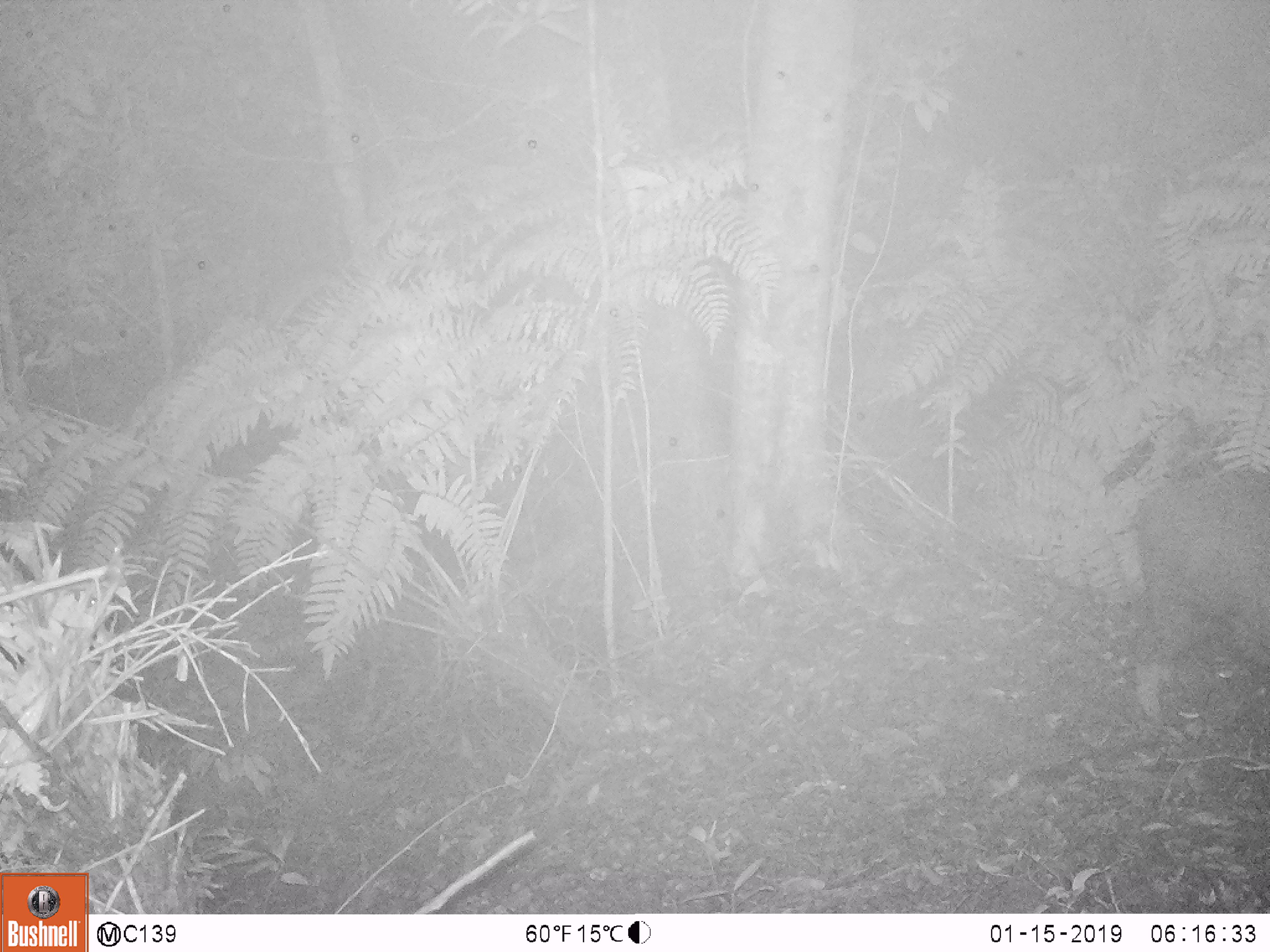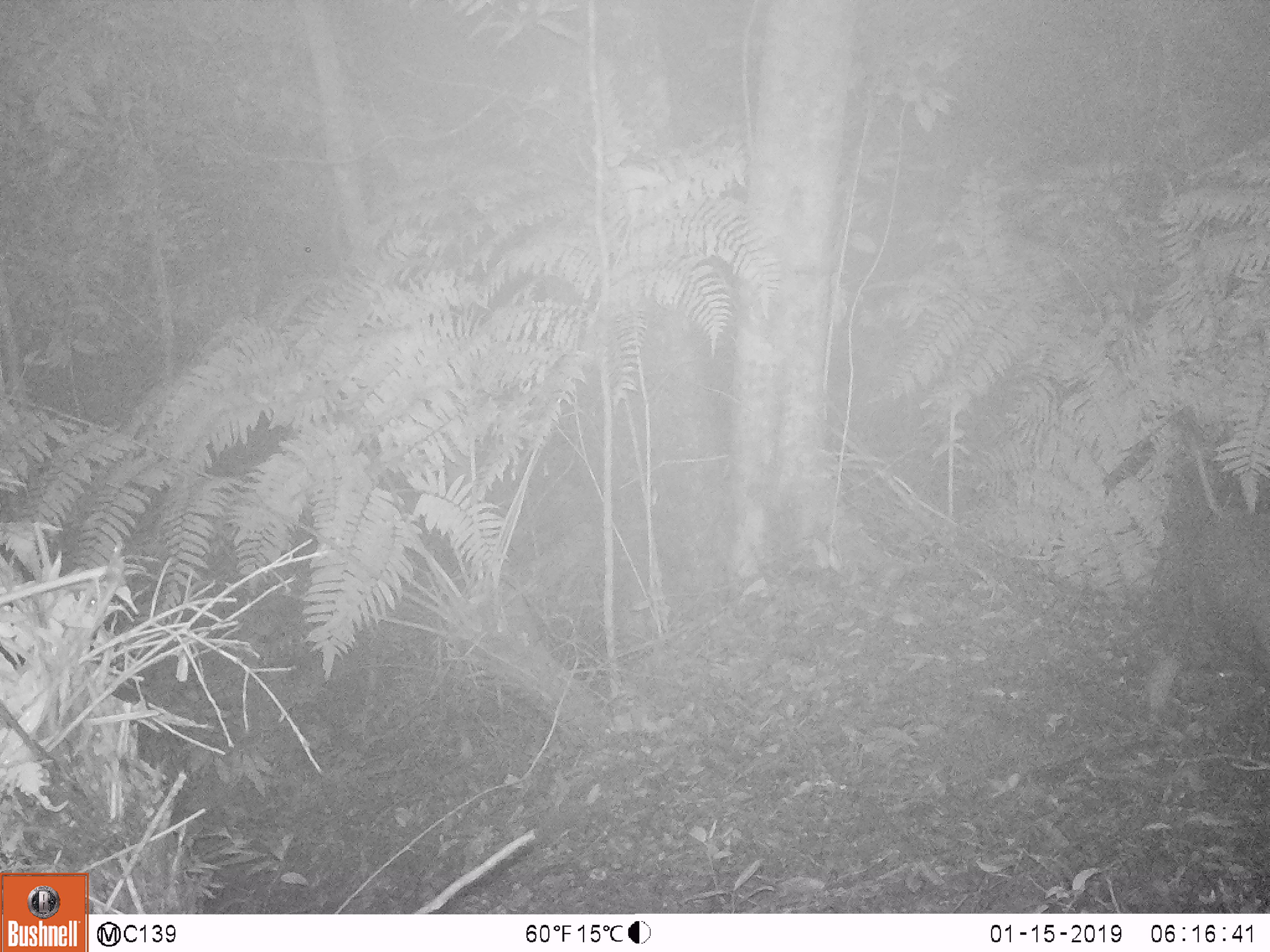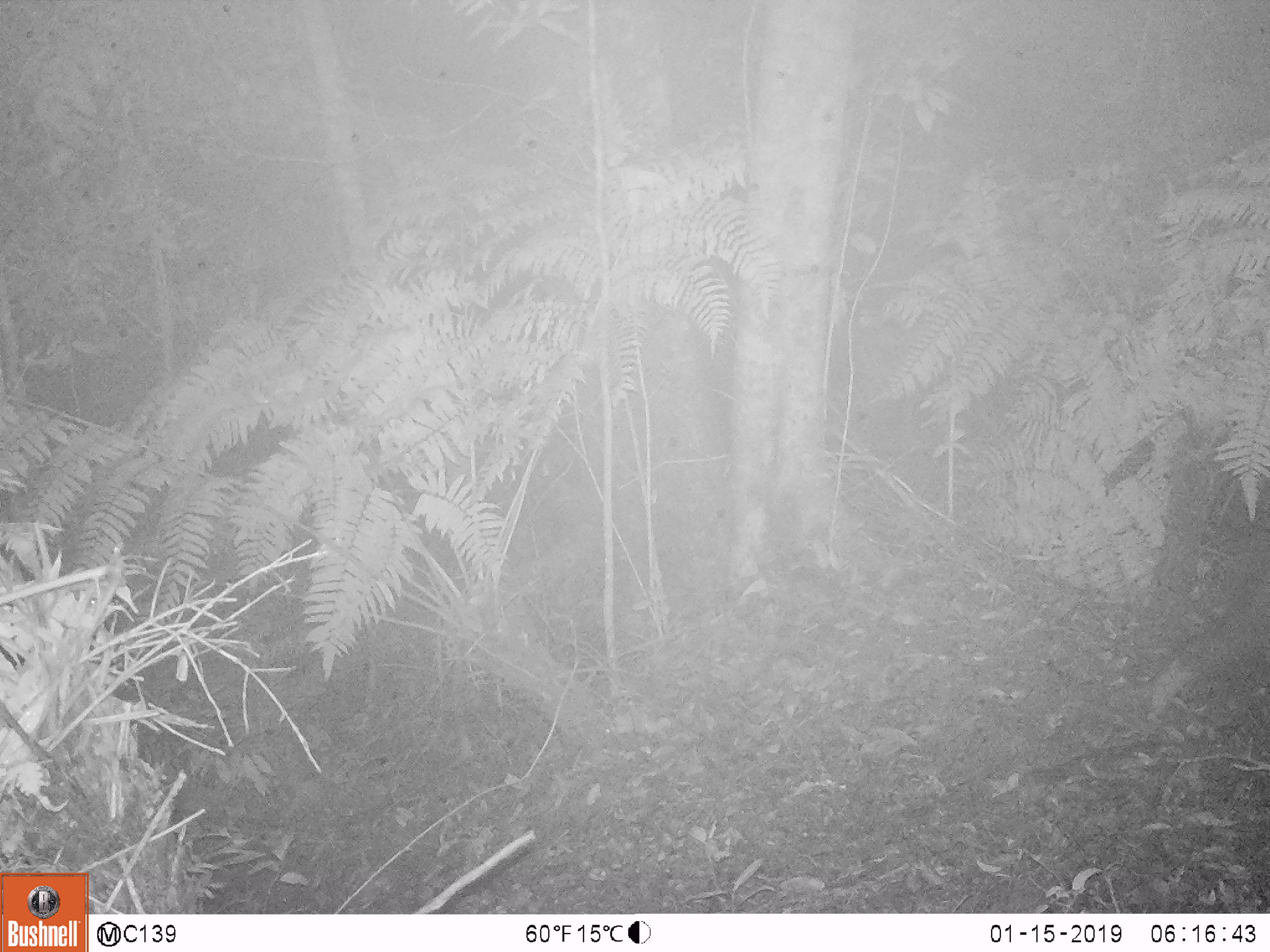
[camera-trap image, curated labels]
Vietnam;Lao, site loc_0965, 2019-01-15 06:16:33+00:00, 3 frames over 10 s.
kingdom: Animalia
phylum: Chordata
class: Mammalia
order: Artiodactyla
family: Suidae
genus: Sus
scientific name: Sus scrofa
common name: eurasian wild pig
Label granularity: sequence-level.